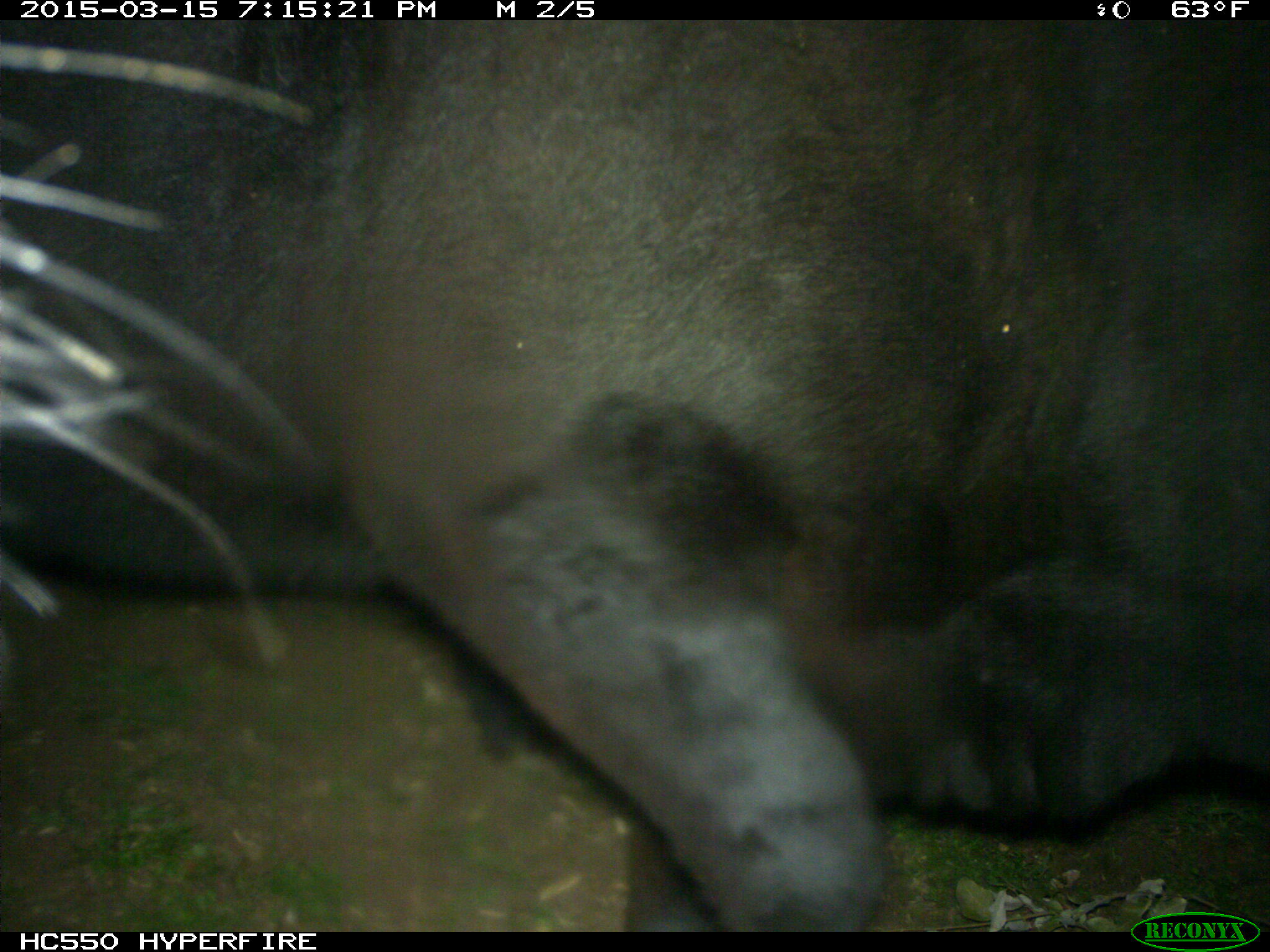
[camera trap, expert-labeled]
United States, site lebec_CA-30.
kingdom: Animalia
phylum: Chordata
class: Mammalia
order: Artiodactyla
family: Bovidae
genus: Bos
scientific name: Bos taurus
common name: domestic cow